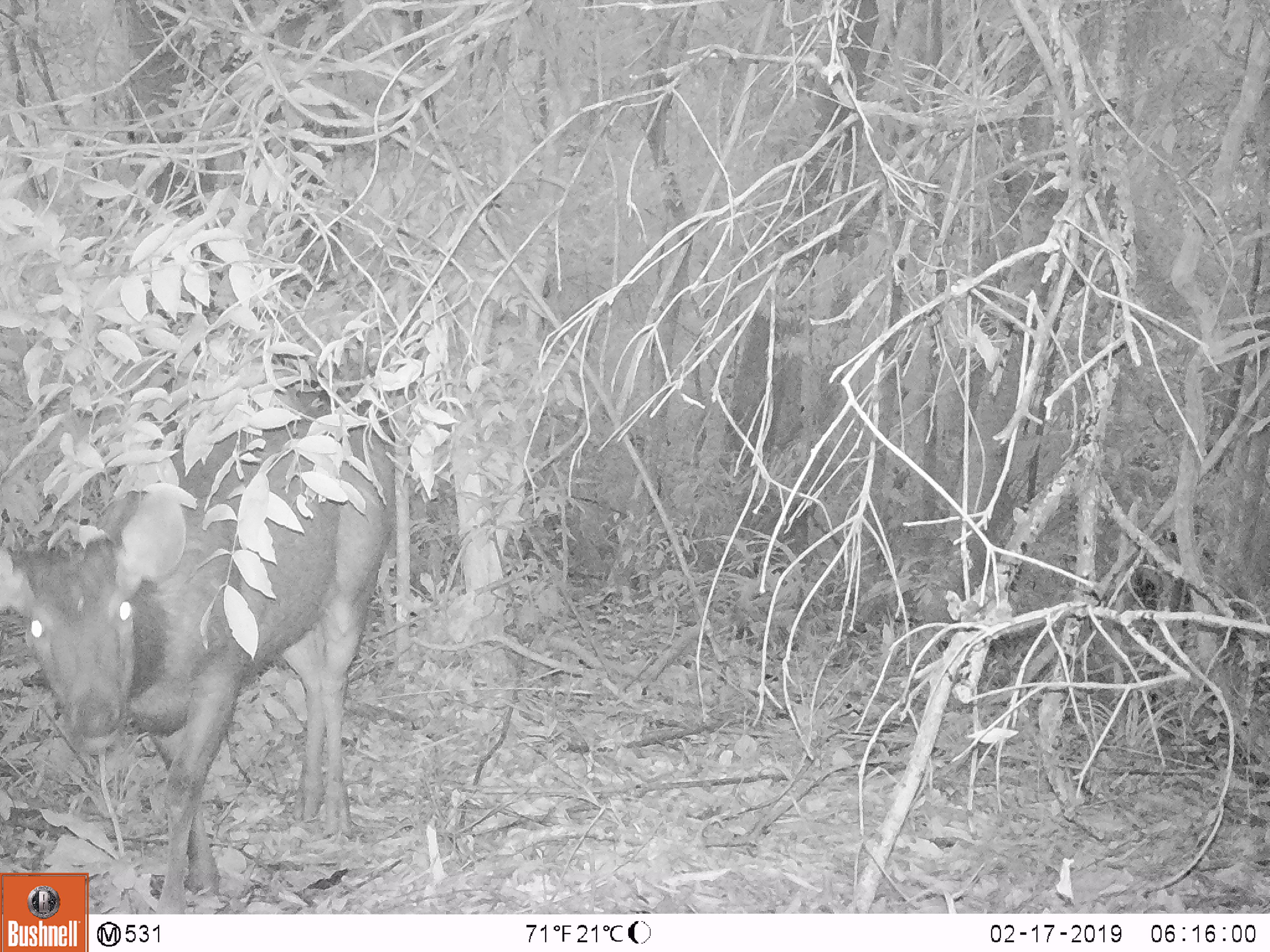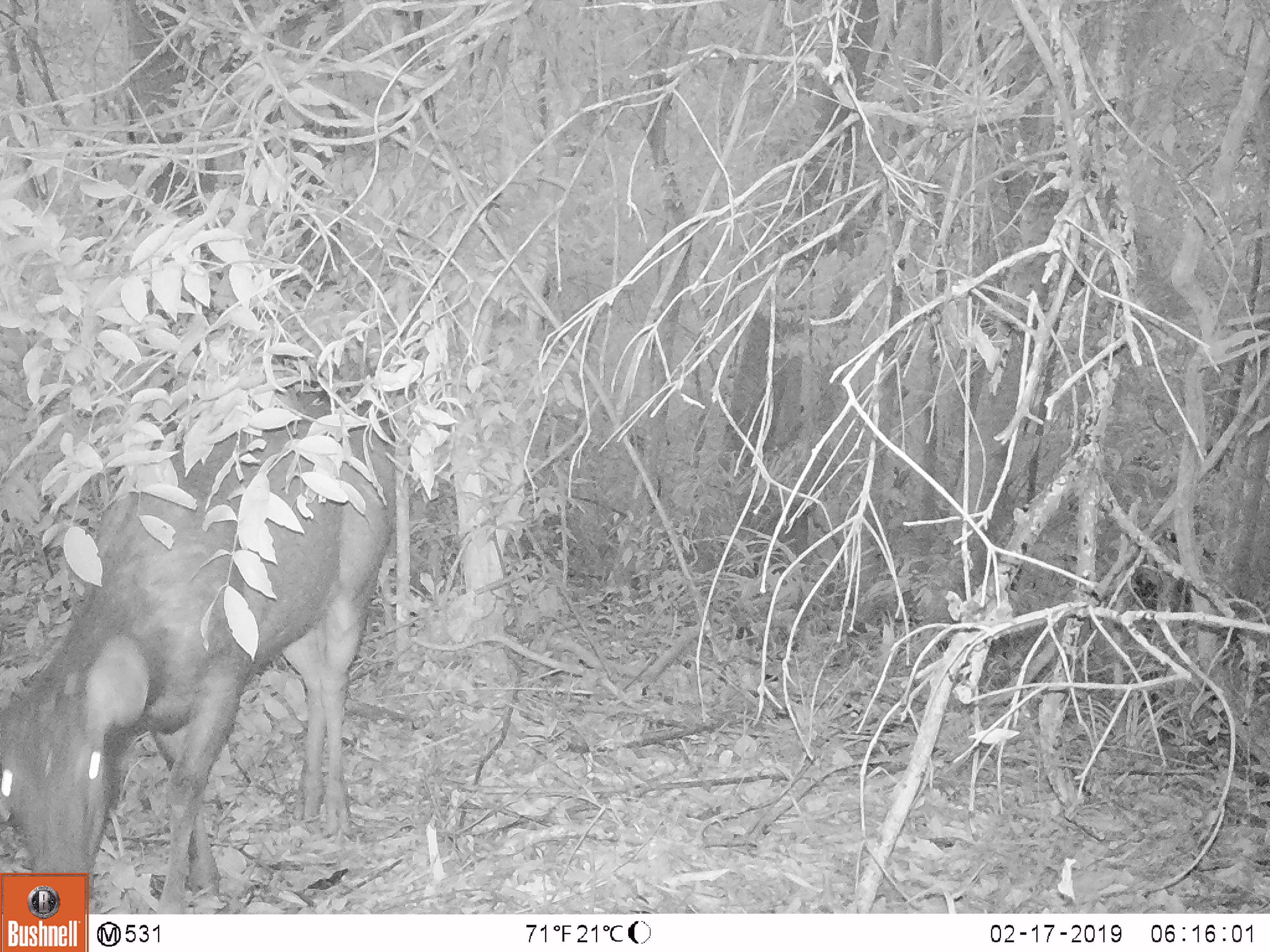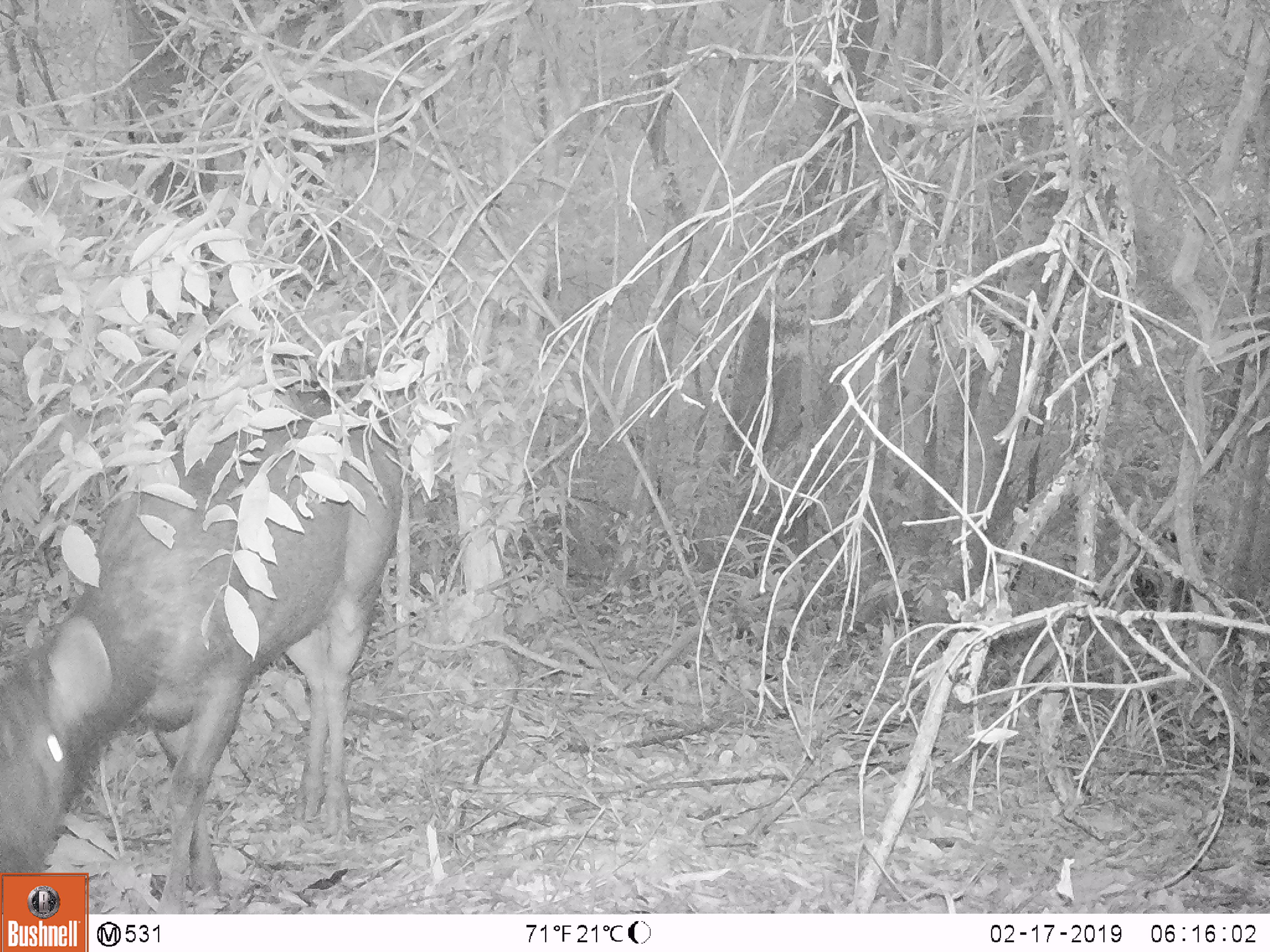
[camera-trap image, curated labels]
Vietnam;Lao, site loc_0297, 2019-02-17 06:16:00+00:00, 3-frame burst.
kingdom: Animalia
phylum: Chordata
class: Mammalia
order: Artiodactyla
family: Cervidae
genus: Rusa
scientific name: Rusa unicolor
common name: sambar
Sambar (Rusa unicolor). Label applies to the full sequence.